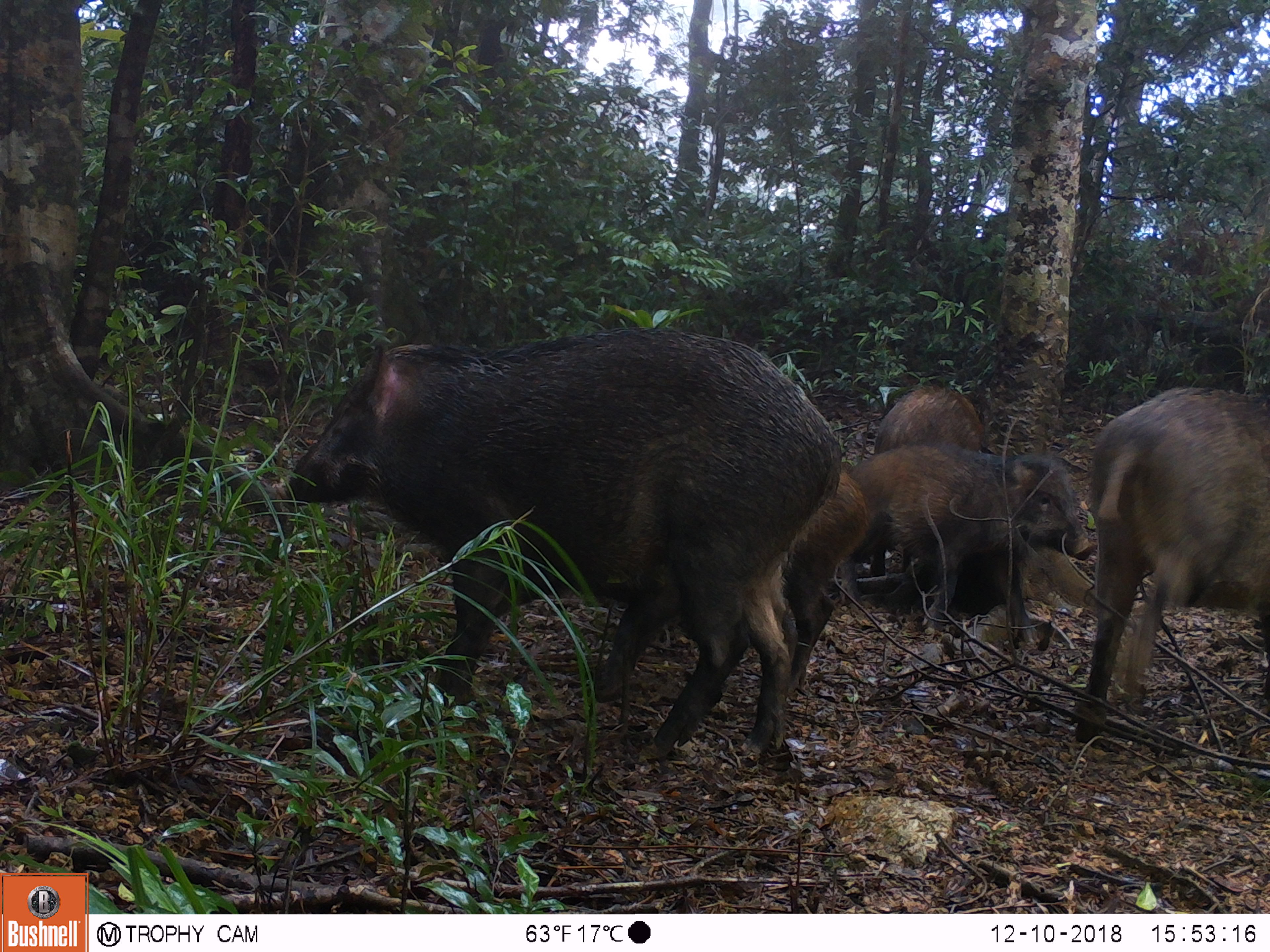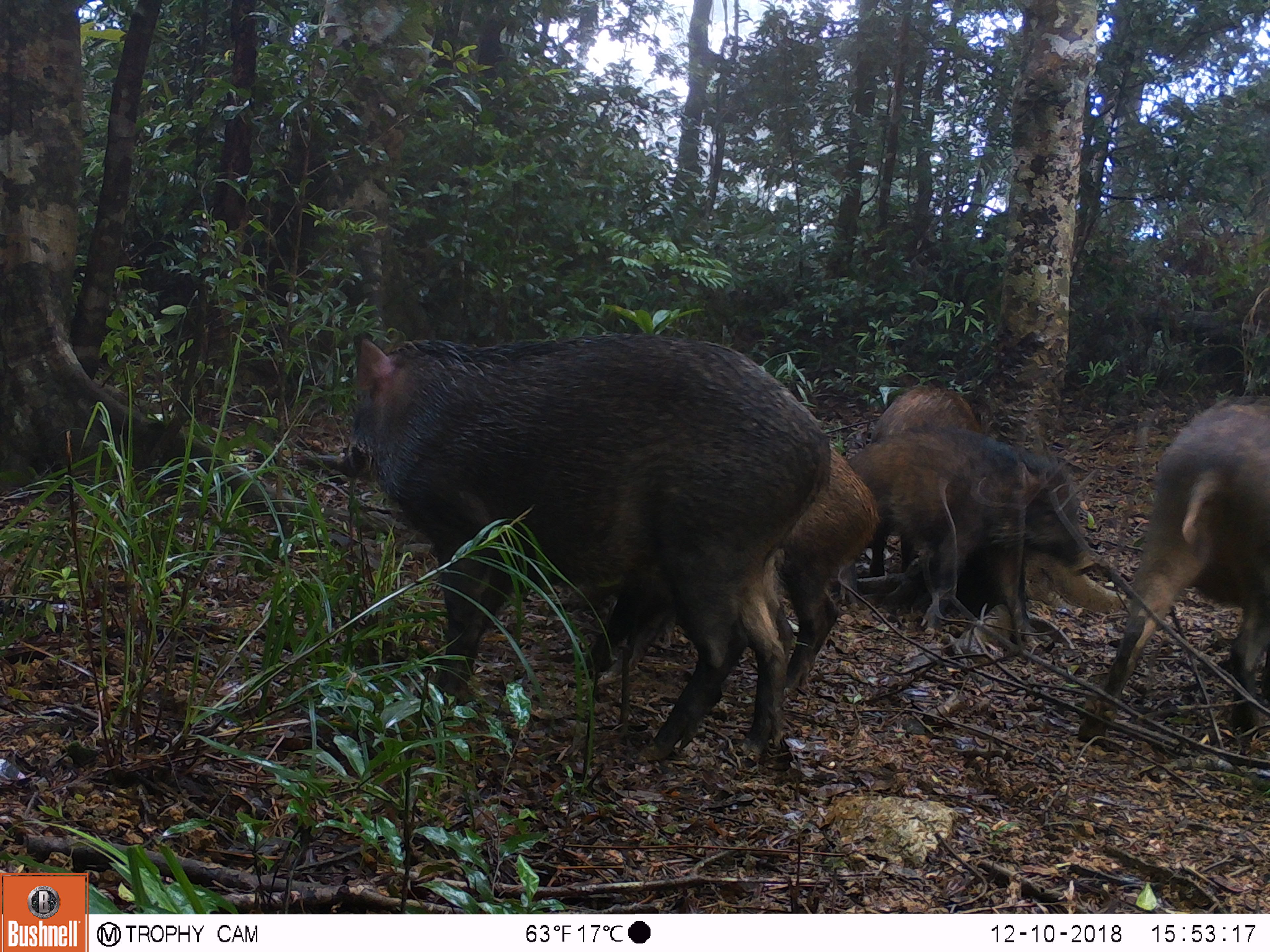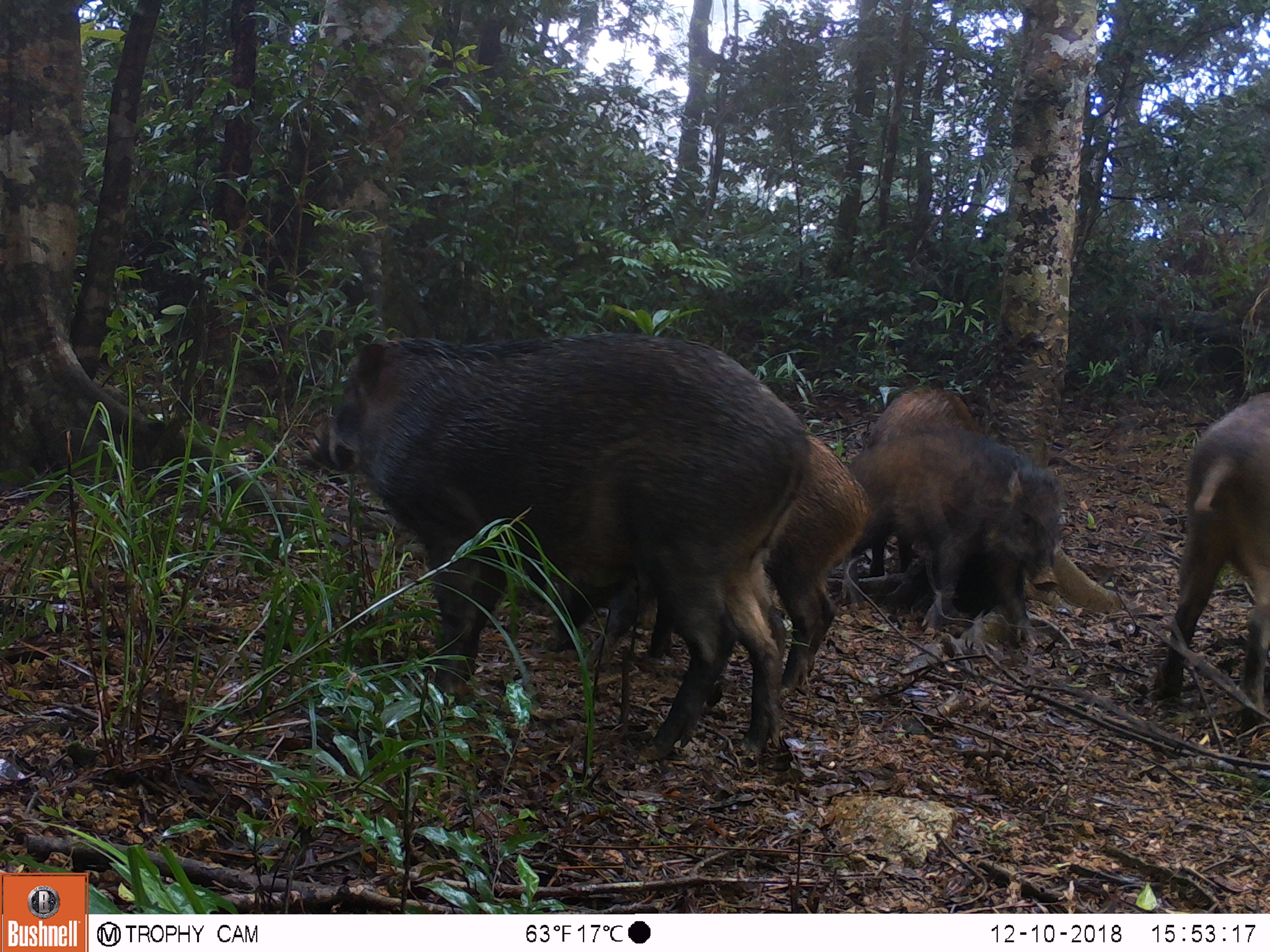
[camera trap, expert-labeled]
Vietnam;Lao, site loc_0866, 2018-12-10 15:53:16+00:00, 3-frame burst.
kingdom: Animalia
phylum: Chordata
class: Mammalia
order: Artiodactyla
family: Suidae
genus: Sus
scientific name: Sus scrofa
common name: eurasian wild pig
Eurasian wild pig (Sus scrofa). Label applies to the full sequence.